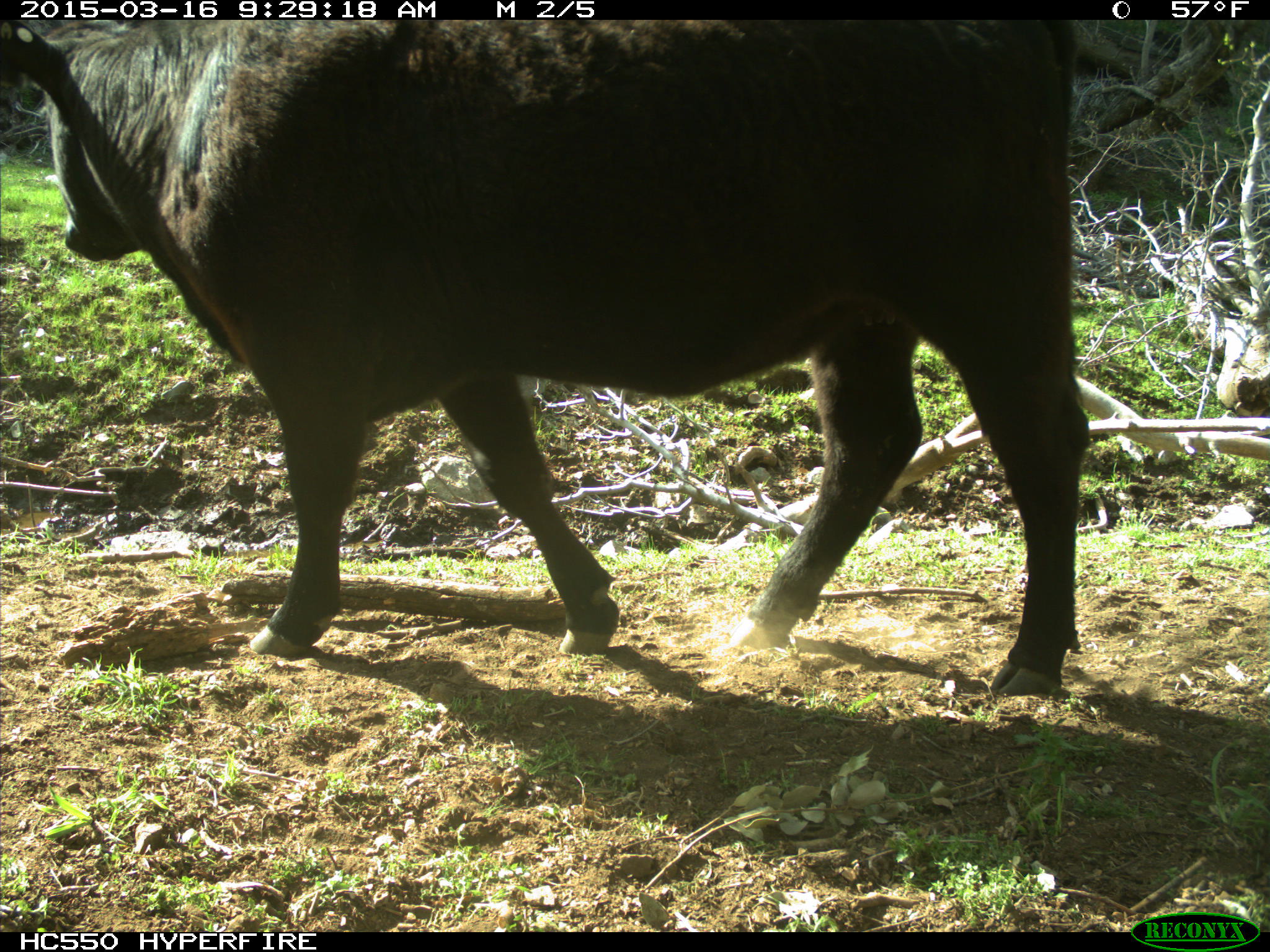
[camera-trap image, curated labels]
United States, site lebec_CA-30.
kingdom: Animalia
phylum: Chordata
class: Mammalia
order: Artiodactyla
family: Bovidae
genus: Bos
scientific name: Bos taurus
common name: domestic cow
Bos taurus (domestic cow).